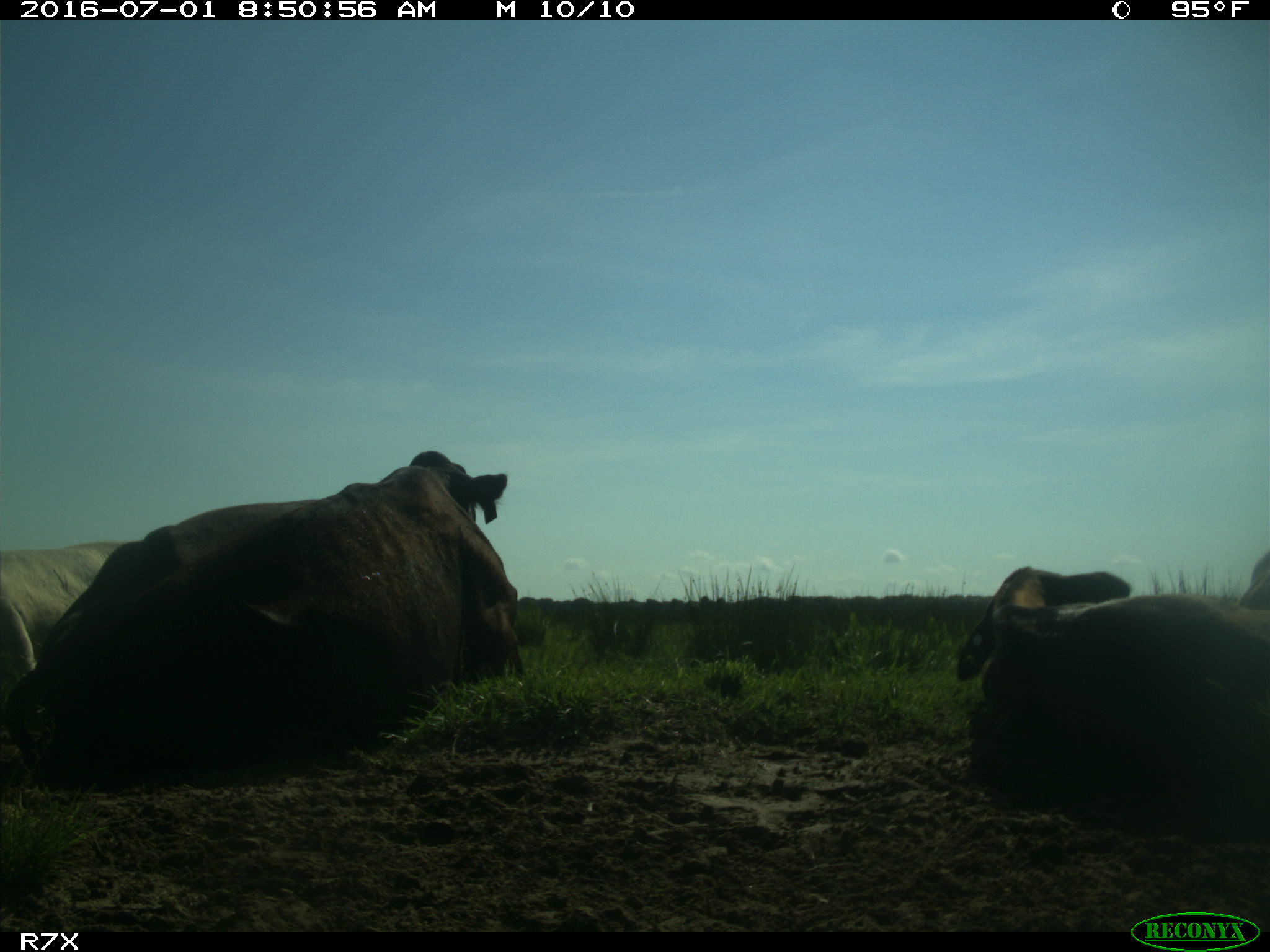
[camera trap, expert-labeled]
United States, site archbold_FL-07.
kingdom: Animalia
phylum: Chordata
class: Mammalia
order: Artiodactyla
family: Bovidae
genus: Bos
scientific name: Bos taurus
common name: domestic cow